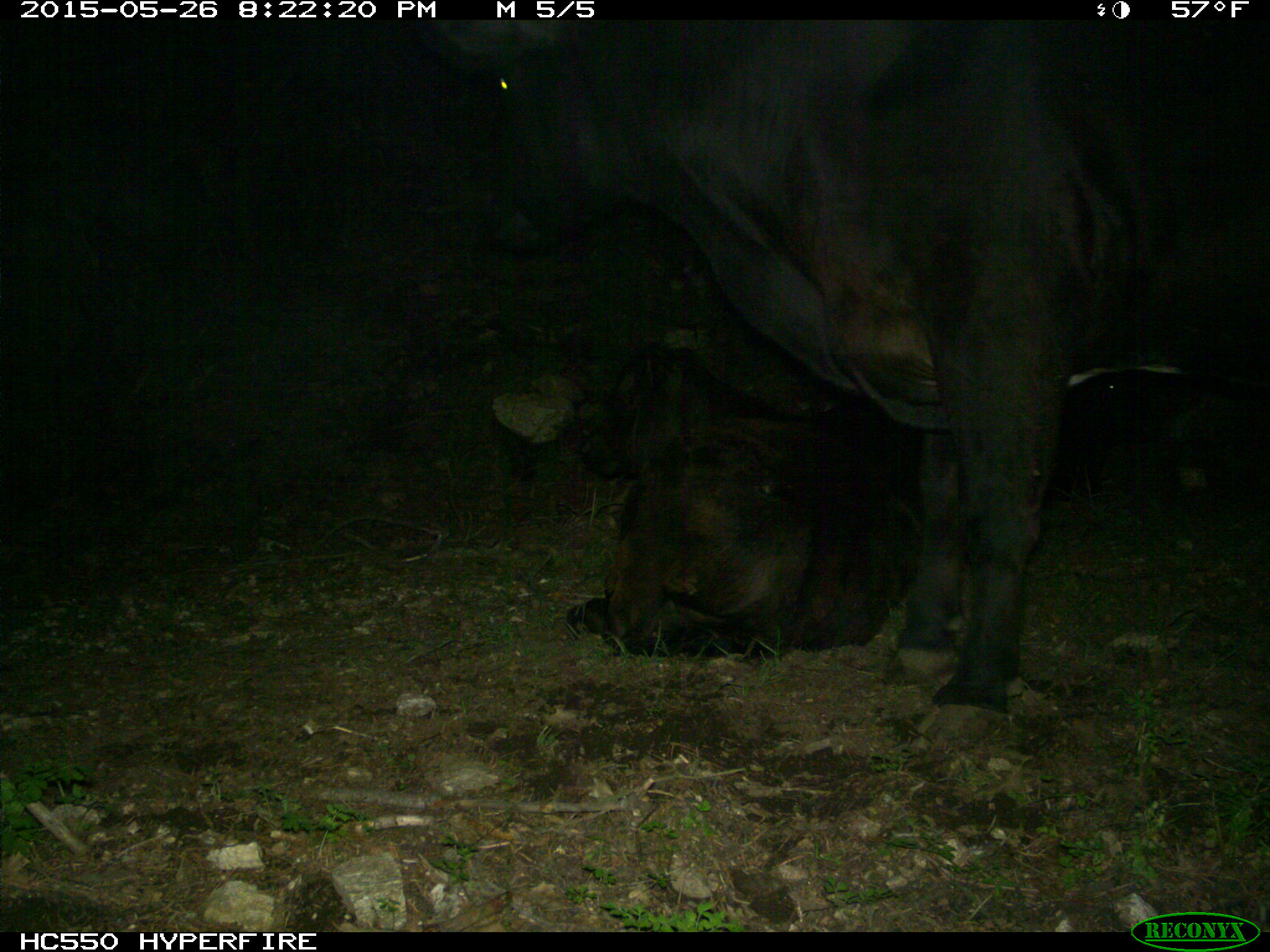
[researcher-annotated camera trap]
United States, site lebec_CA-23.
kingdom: Animalia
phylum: Chordata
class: Mammalia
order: Artiodactyla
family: Bovidae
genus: Bos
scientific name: Bos taurus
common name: domestic cow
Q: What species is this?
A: Bos taurus (domestic cow).